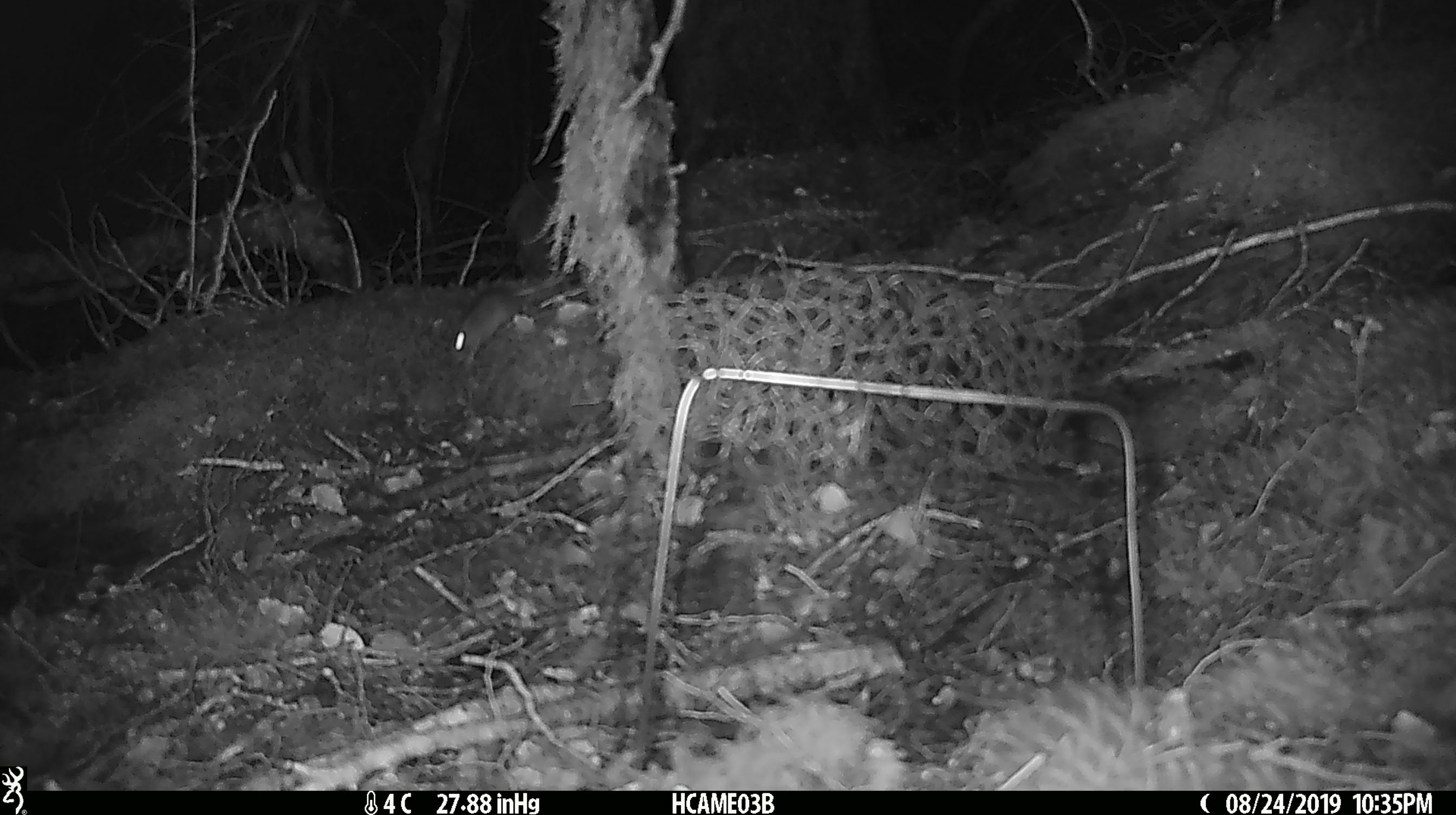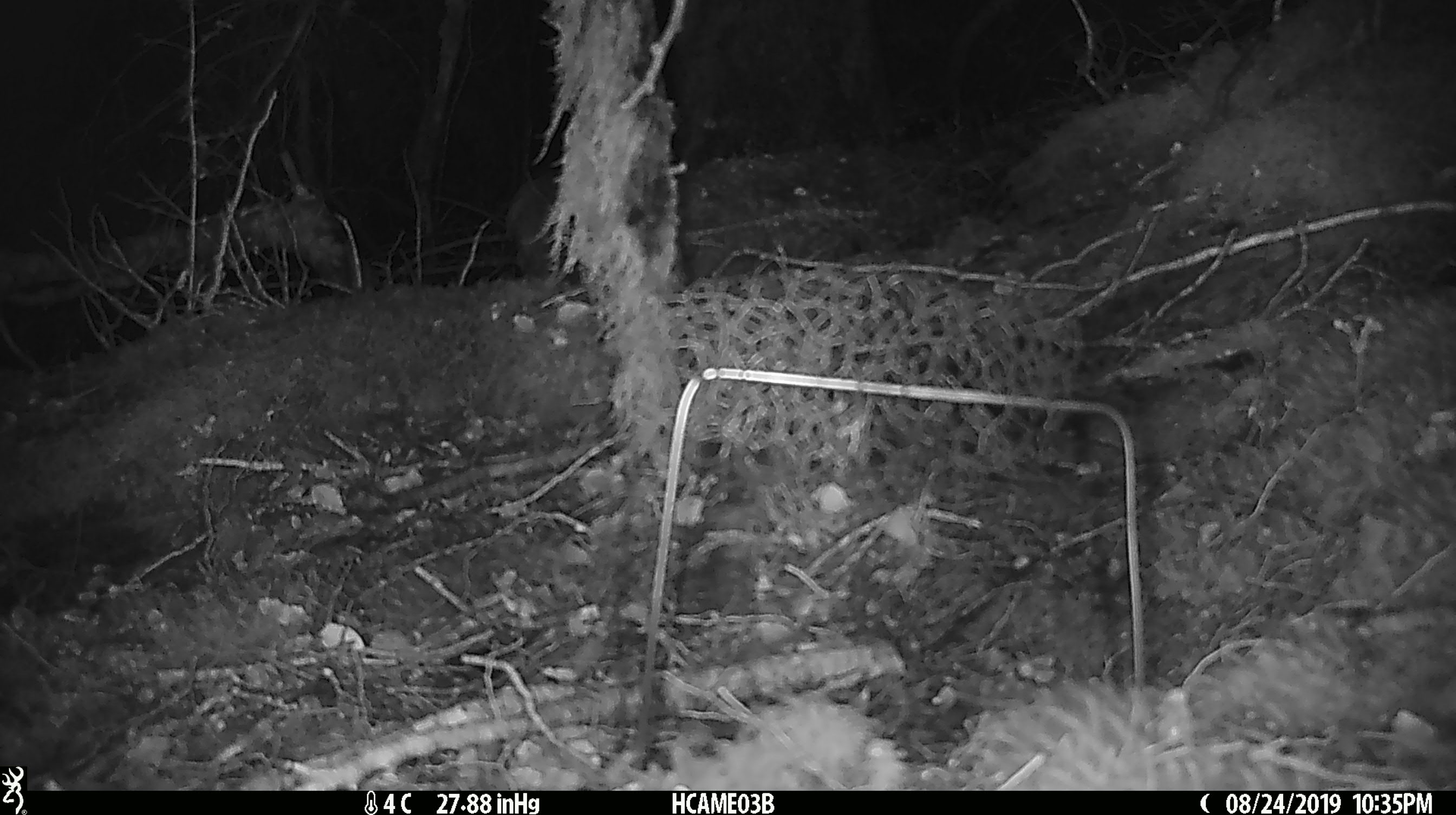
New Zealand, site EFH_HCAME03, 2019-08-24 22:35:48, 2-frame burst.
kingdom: Animalia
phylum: Chordata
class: Mammalia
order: Rodentia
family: Muridae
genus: Mus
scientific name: Mus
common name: mouse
Mouse (Mus).